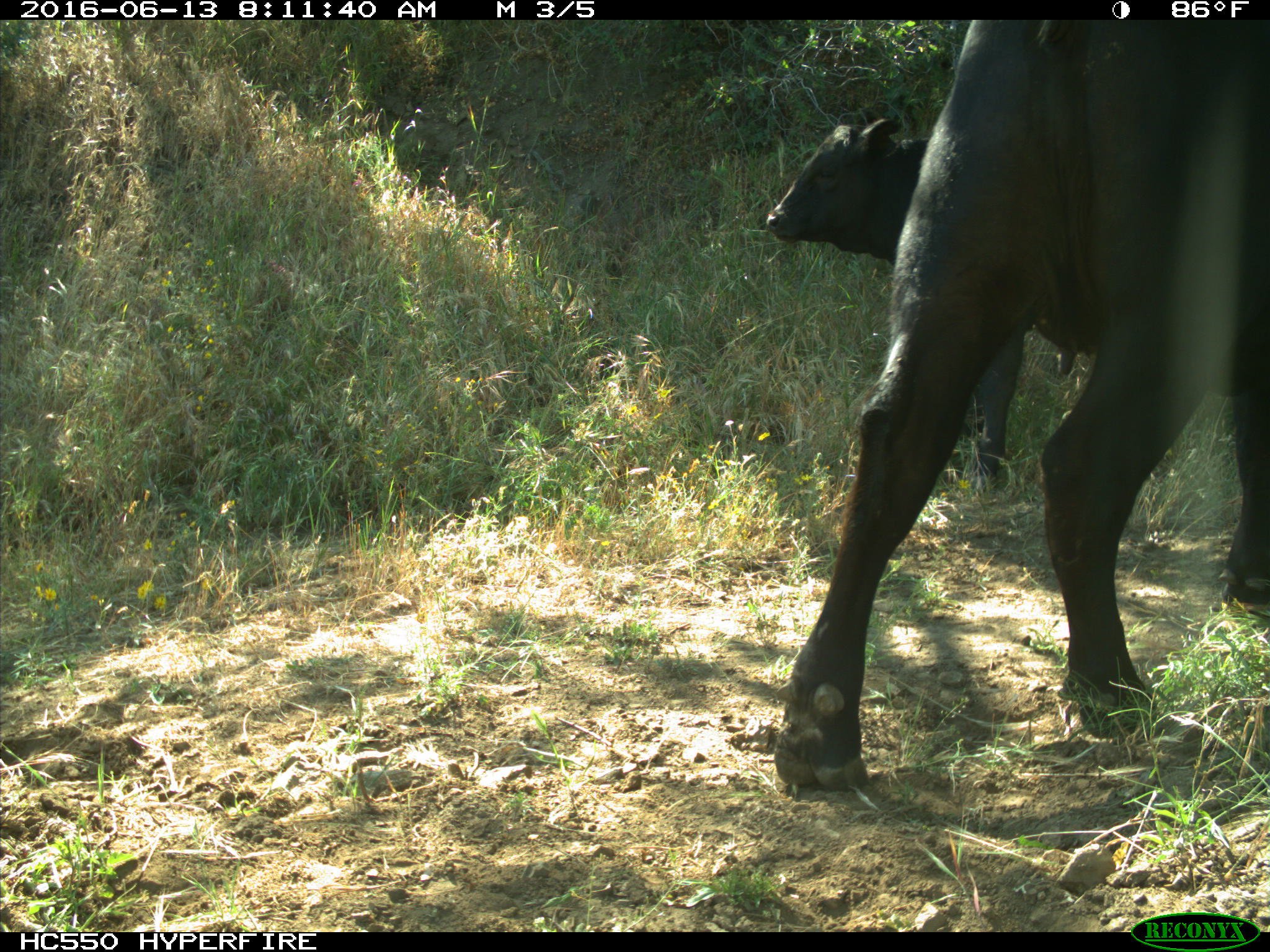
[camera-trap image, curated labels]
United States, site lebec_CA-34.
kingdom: Animalia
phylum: Chordata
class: Mammalia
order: Artiodactyla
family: Bovidae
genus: Bos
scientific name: Bos taurus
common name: domestic cow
Bos taurus (domestic cow).